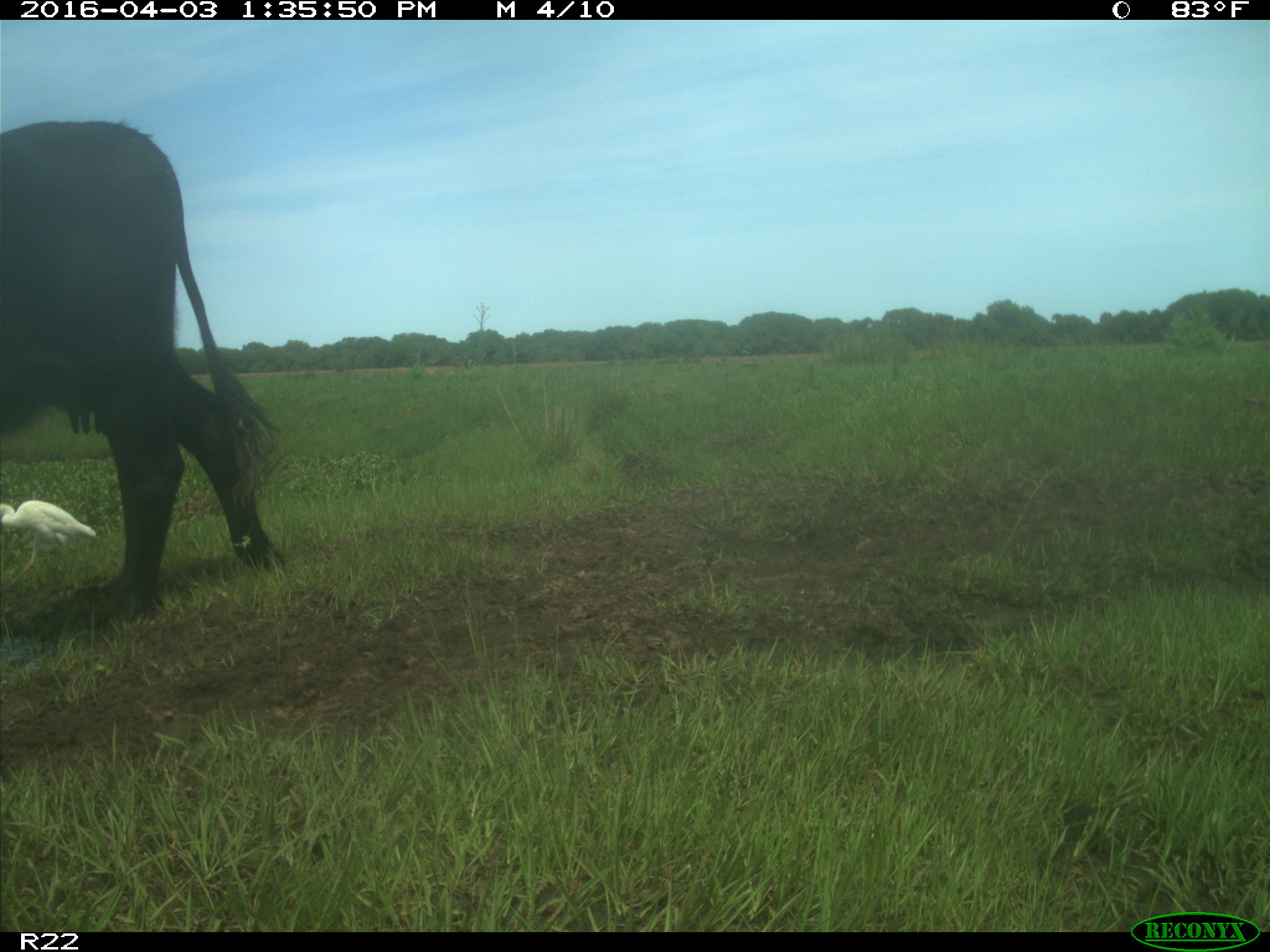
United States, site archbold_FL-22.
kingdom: Animalia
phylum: Chordata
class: Mammalia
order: Artiodactyla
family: Bovidae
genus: Bos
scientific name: Bos taurus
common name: domestic cow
Bos taurus (domestic cow).